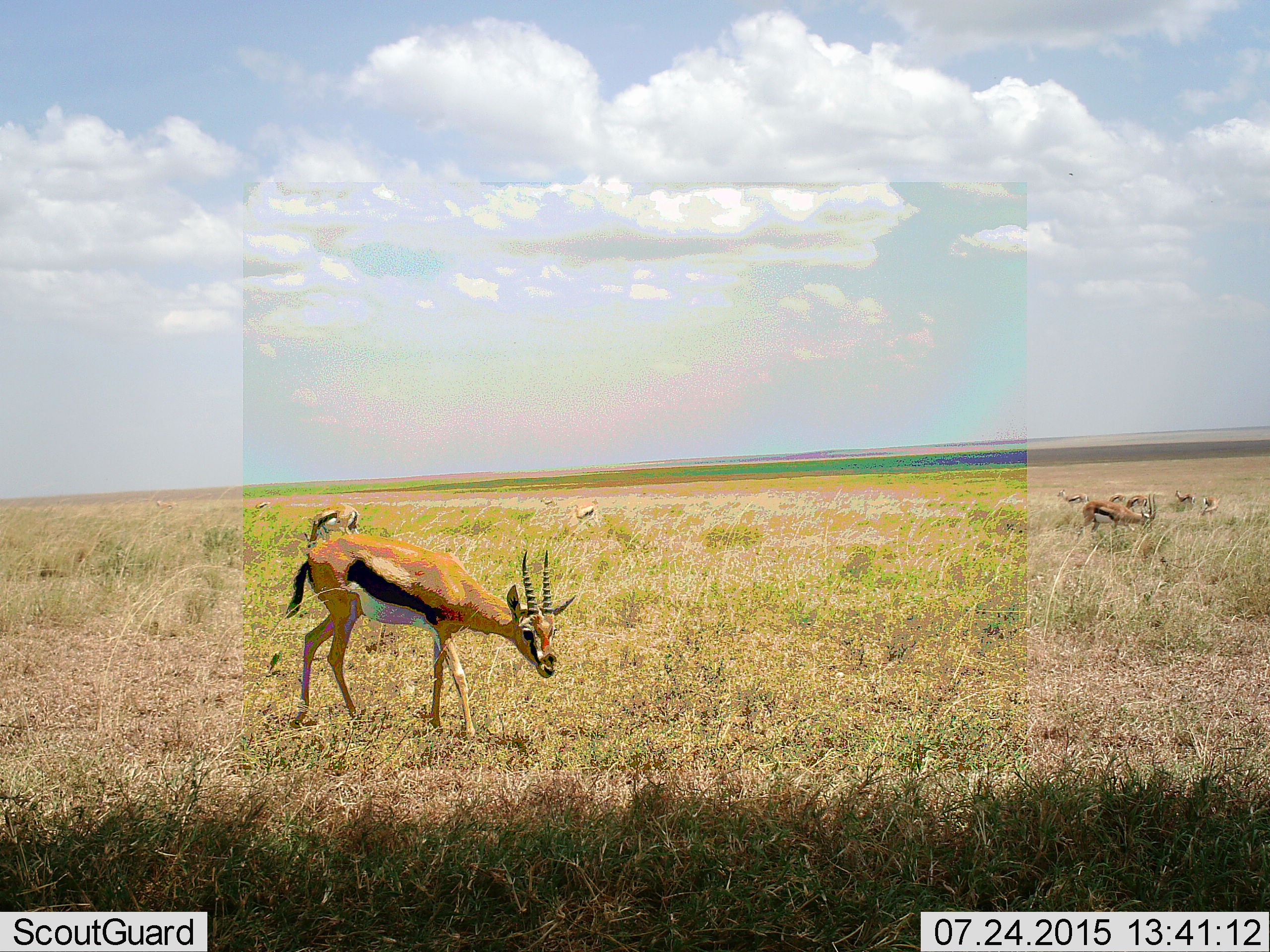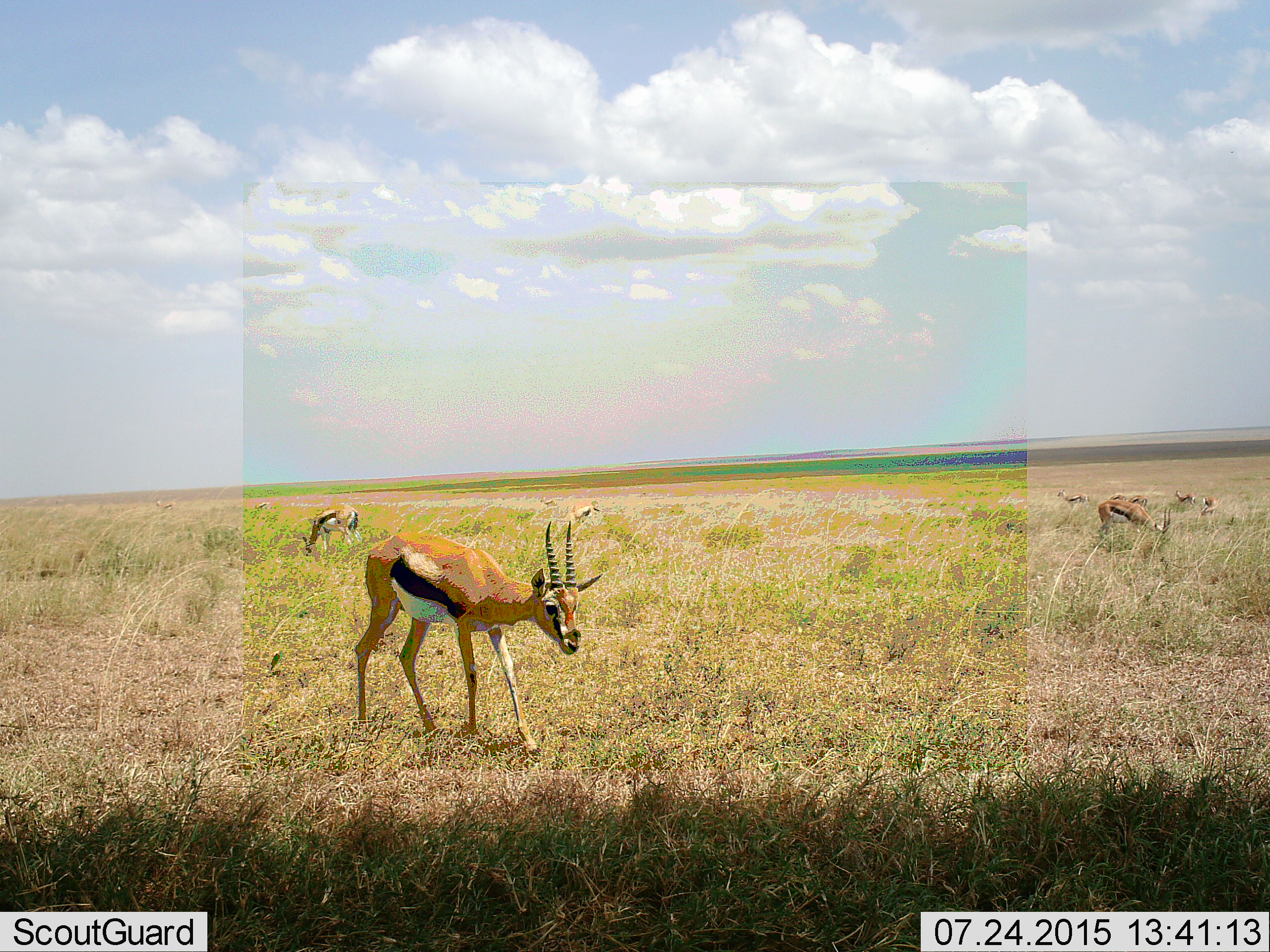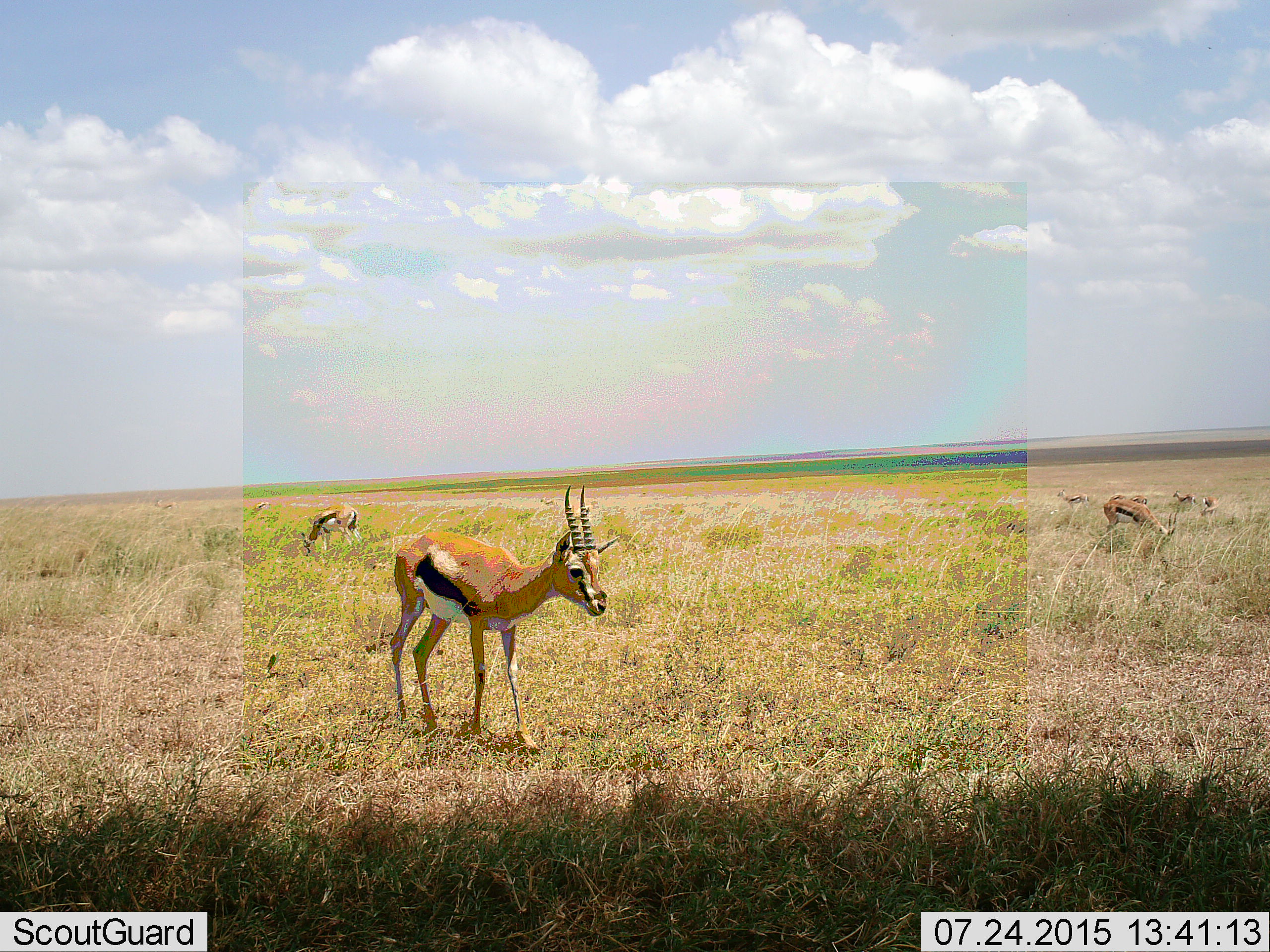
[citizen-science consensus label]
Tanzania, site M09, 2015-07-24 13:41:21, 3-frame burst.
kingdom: Animalia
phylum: Chordata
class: Mammalia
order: Artiodactyla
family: Bovidae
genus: Eudorcas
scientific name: Eudorcas thomsonii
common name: thomson's gazelle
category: gazellethomsons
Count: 11-50.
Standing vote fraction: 40%.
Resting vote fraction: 0%.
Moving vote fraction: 60%.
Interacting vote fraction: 0%.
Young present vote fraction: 10%.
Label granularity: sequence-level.